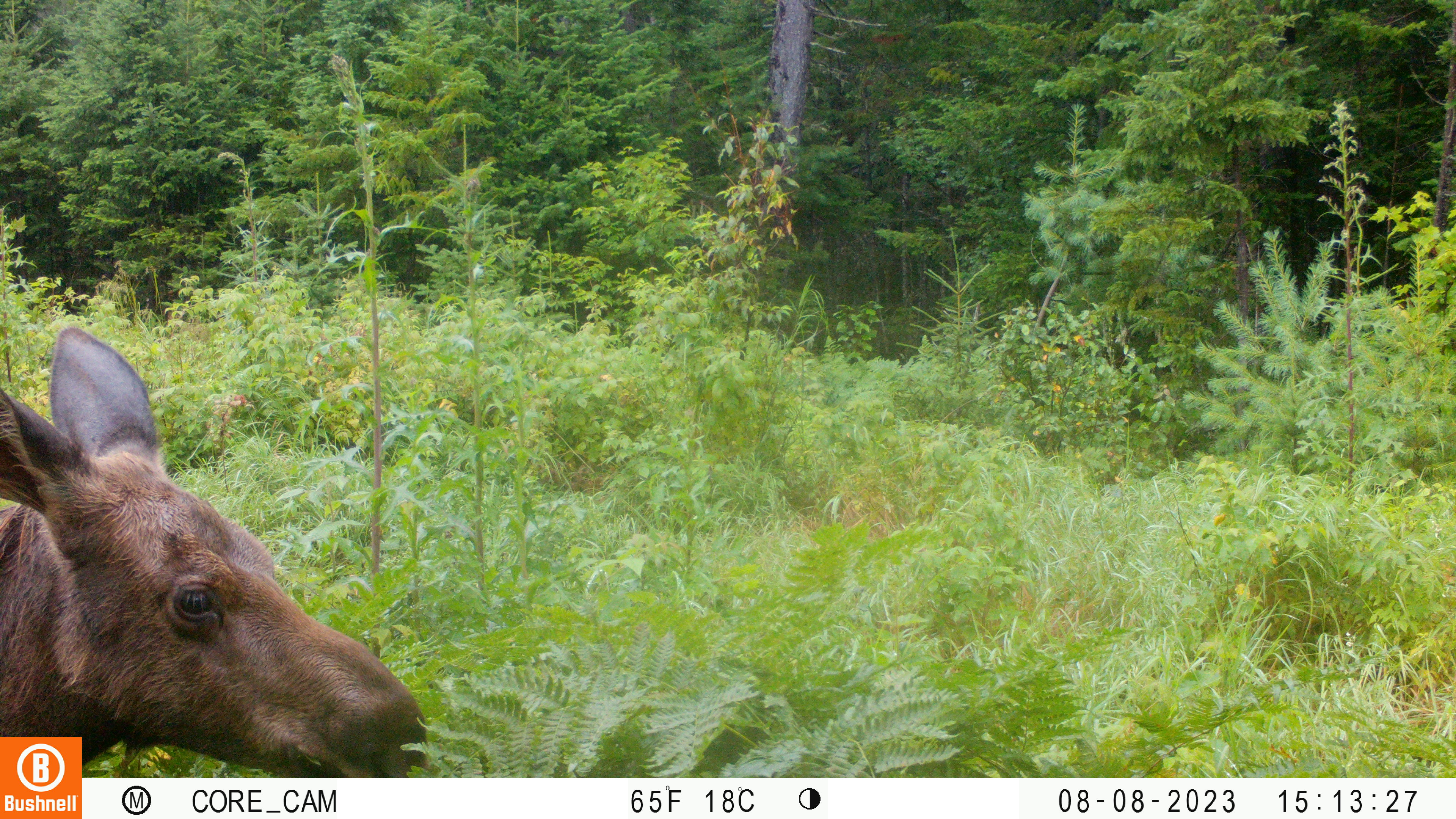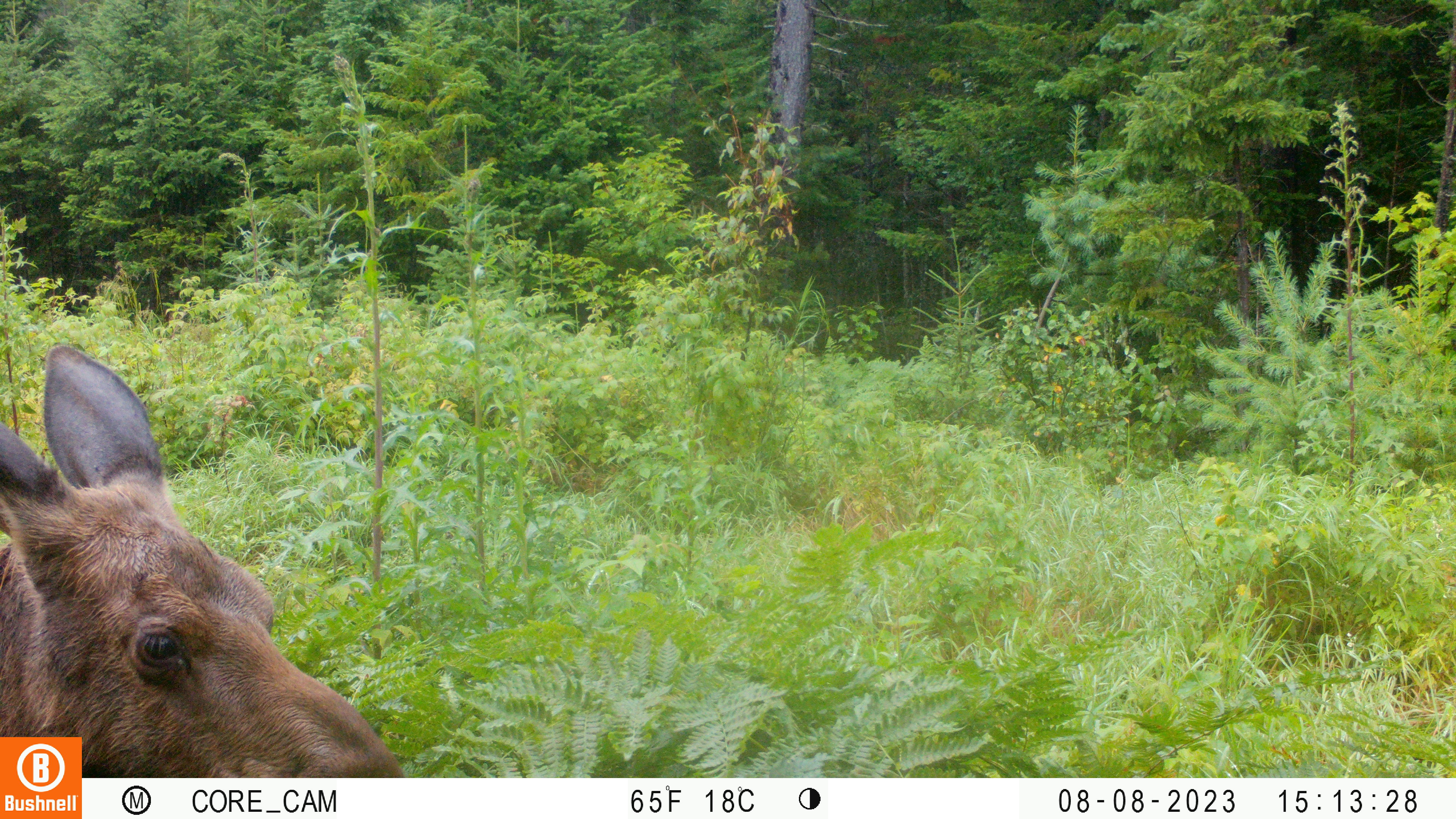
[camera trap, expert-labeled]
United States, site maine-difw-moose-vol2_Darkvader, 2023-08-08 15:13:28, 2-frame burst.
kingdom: Animalia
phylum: Chordata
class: Mammalia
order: Artiodactyla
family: Cervidae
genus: Alces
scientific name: Alces alces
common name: moose